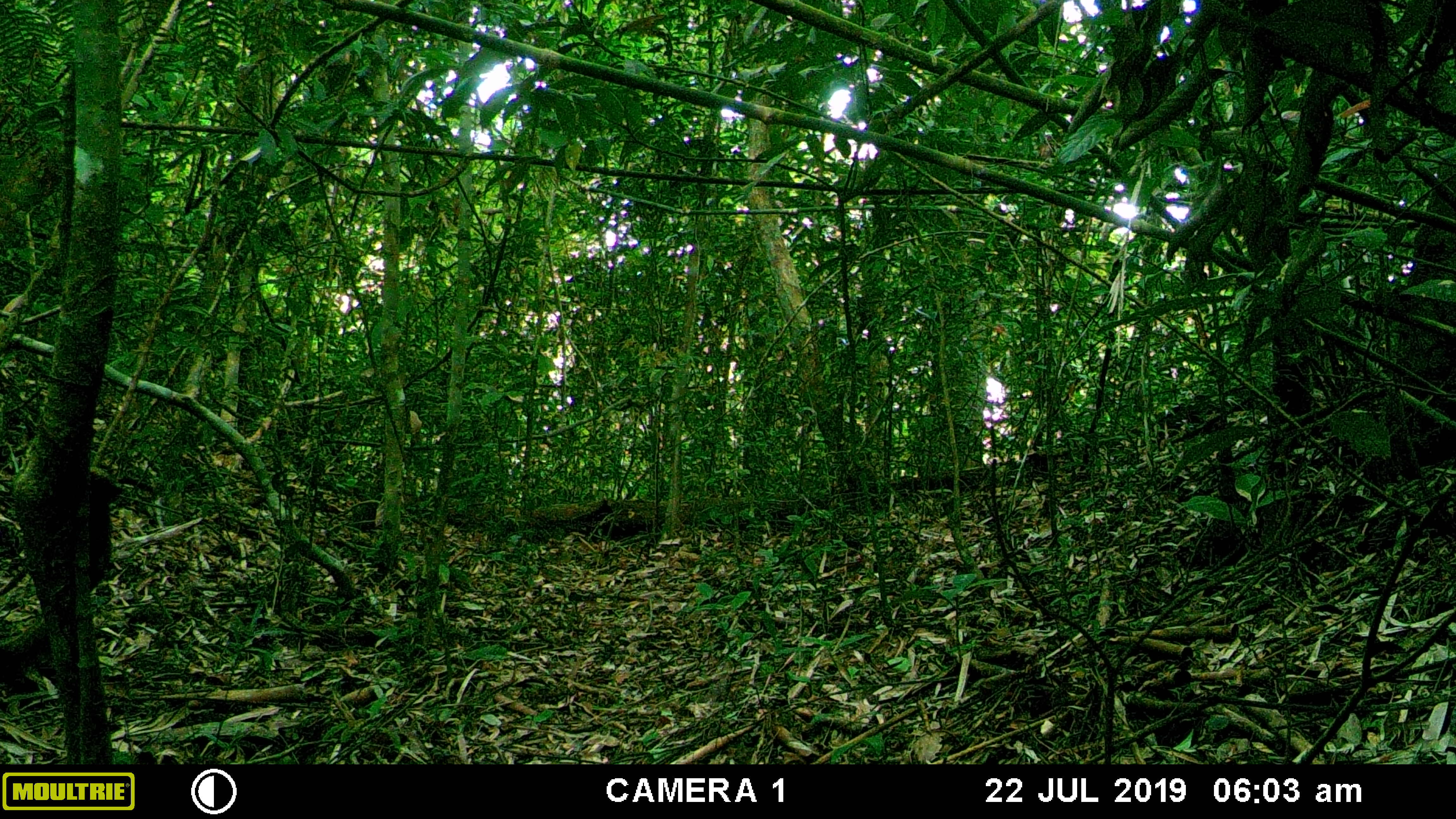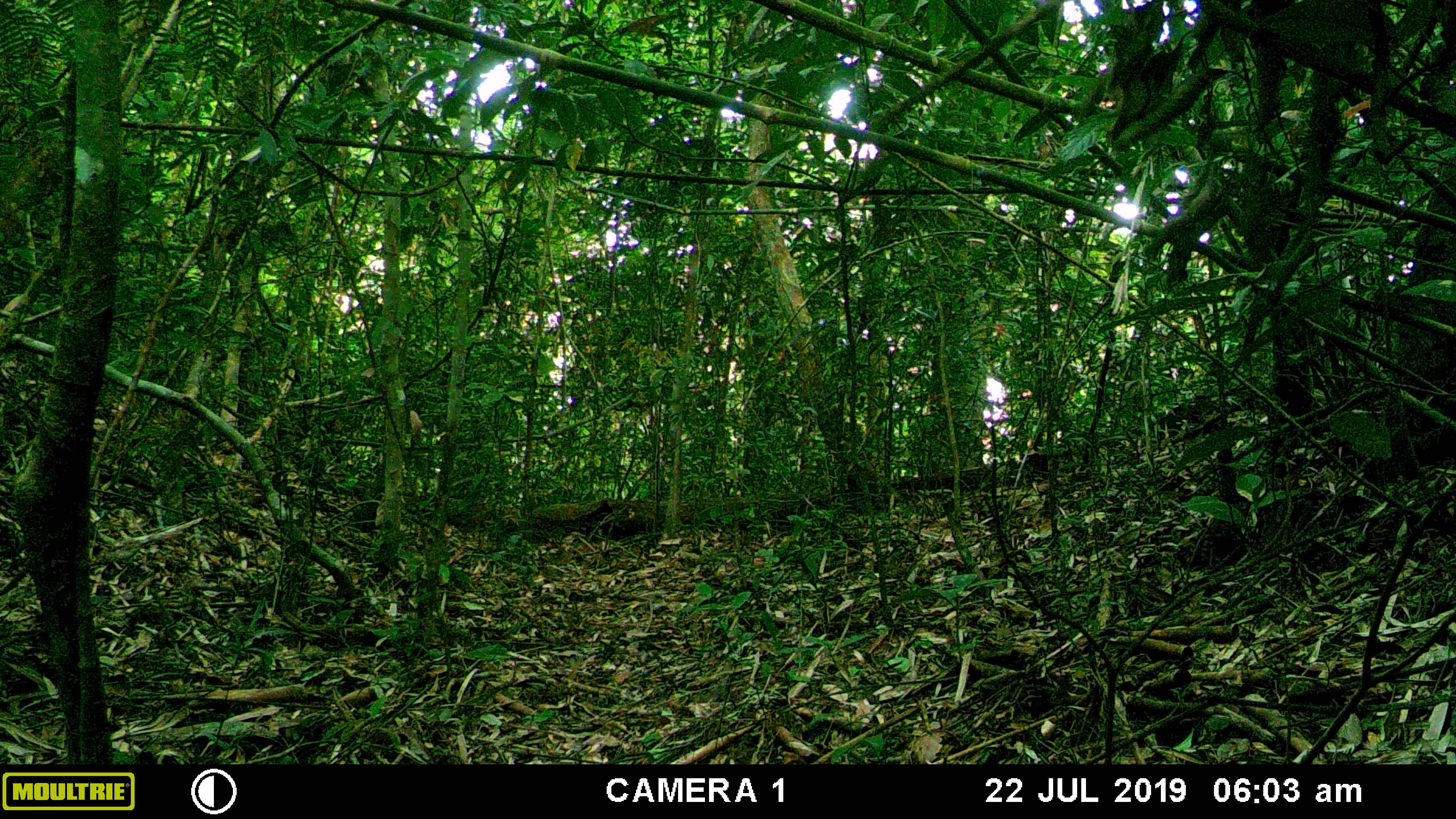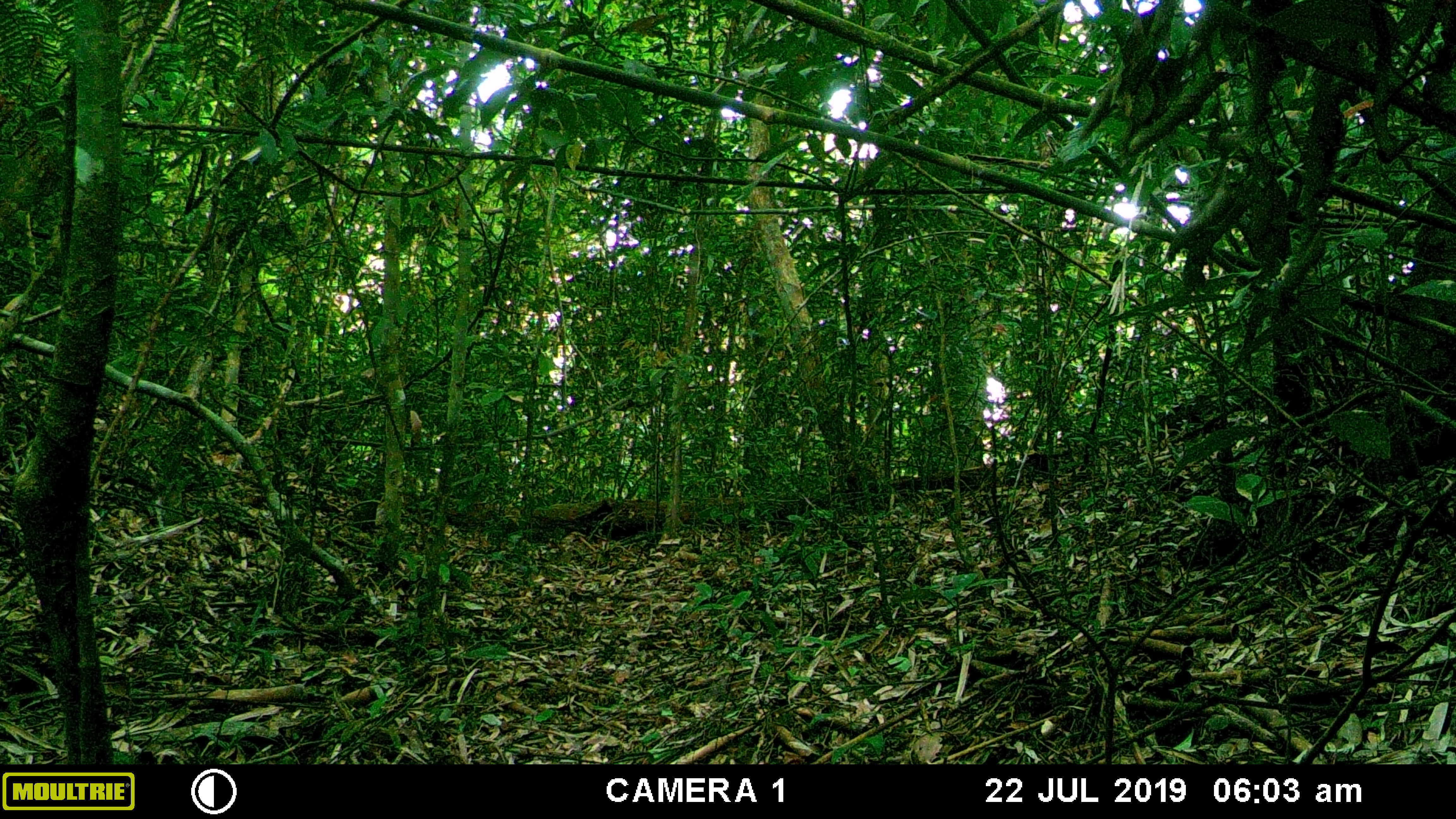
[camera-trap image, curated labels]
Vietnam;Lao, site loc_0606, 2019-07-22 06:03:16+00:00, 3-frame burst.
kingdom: Animalia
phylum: Chordata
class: Mammalia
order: Rodentia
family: Sciuridae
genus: Sciurus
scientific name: Sciurus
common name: squirrel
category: unidentified squirrel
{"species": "unidentified squirrel (squirrel) (Sciurus)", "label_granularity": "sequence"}